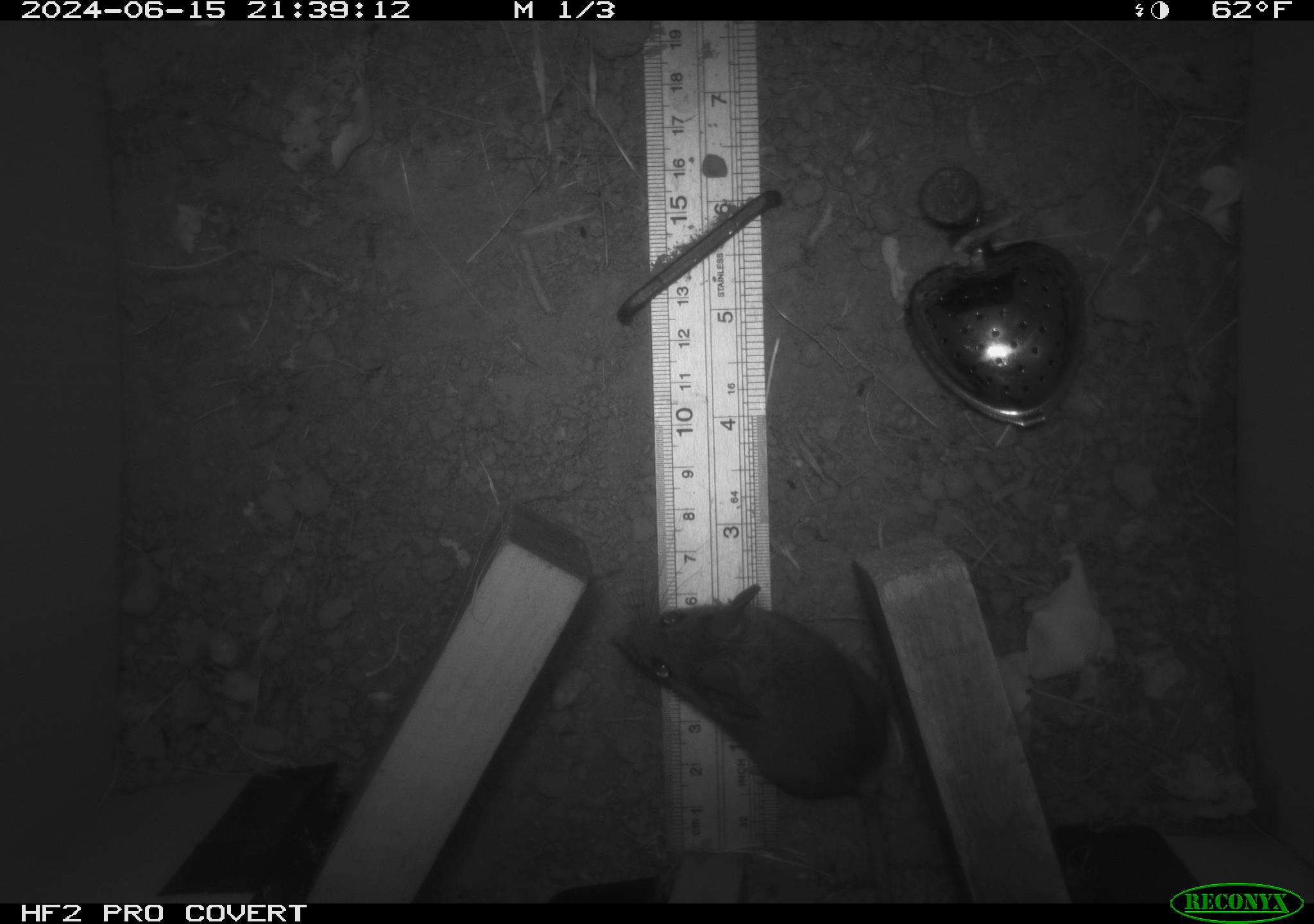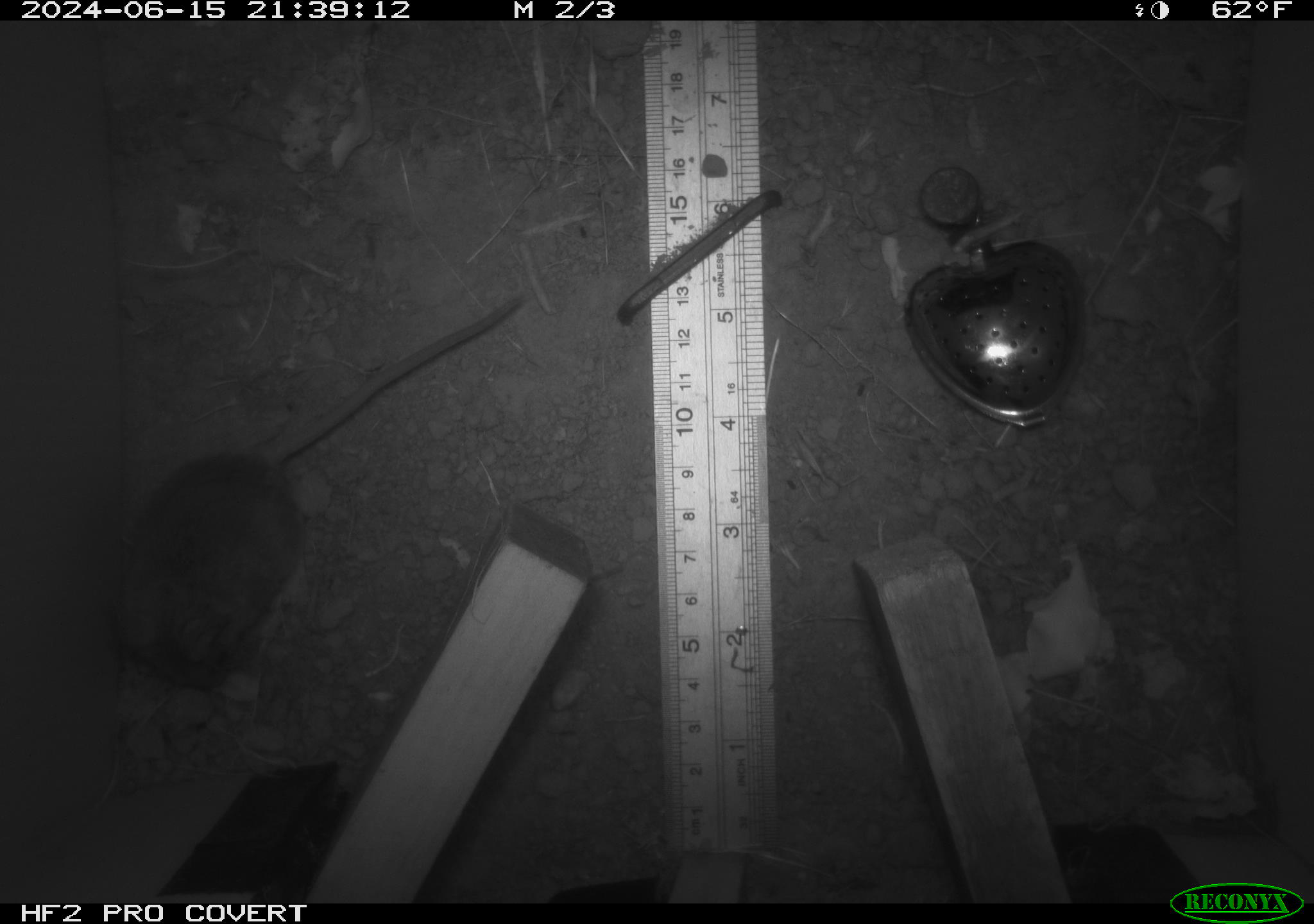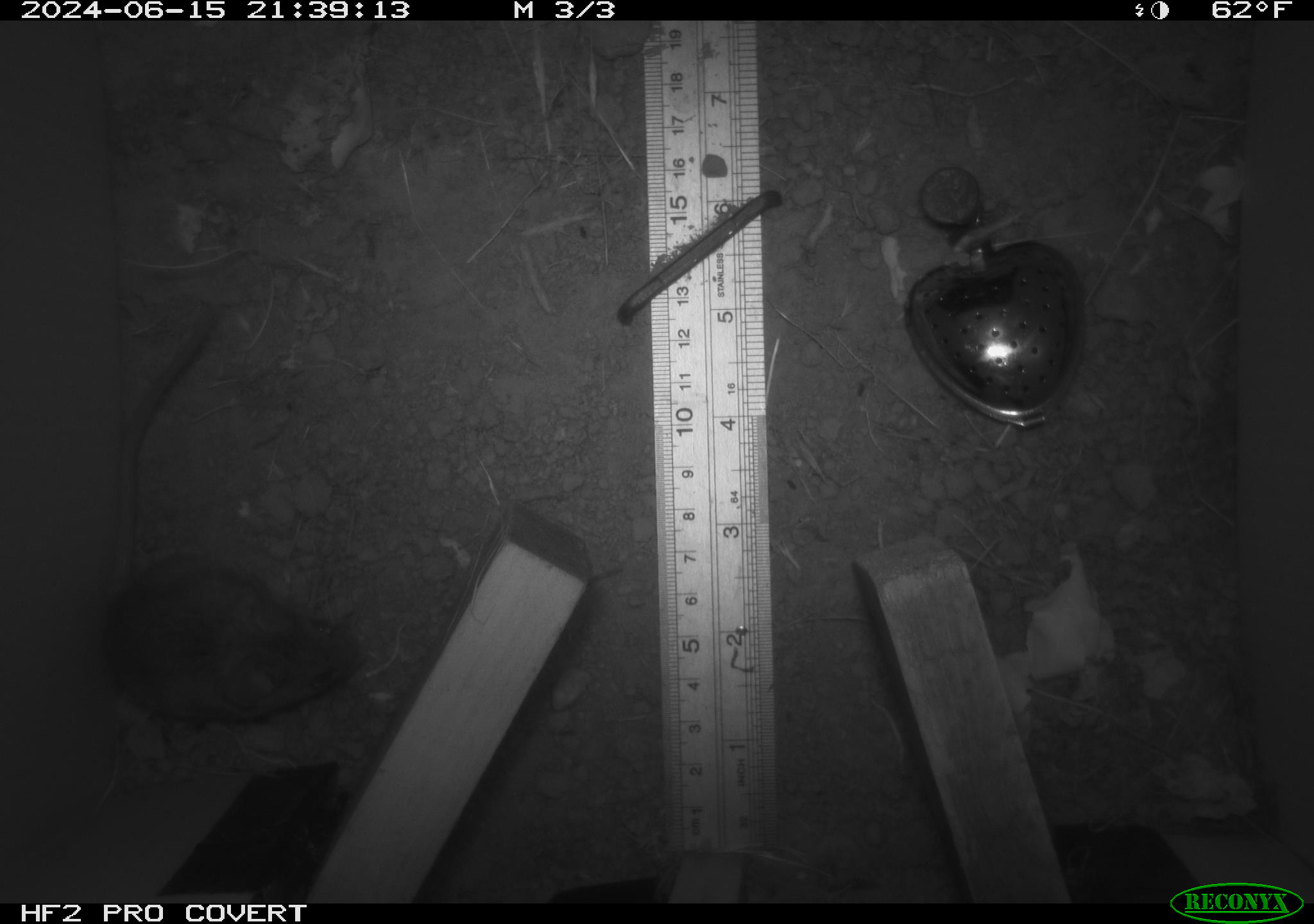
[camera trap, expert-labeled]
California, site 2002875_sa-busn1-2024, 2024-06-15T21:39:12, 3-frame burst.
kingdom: Animalia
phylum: Chordata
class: Mammalia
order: Rodentia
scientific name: Rodentia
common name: rodent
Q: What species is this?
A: Rodent (Rodentia).